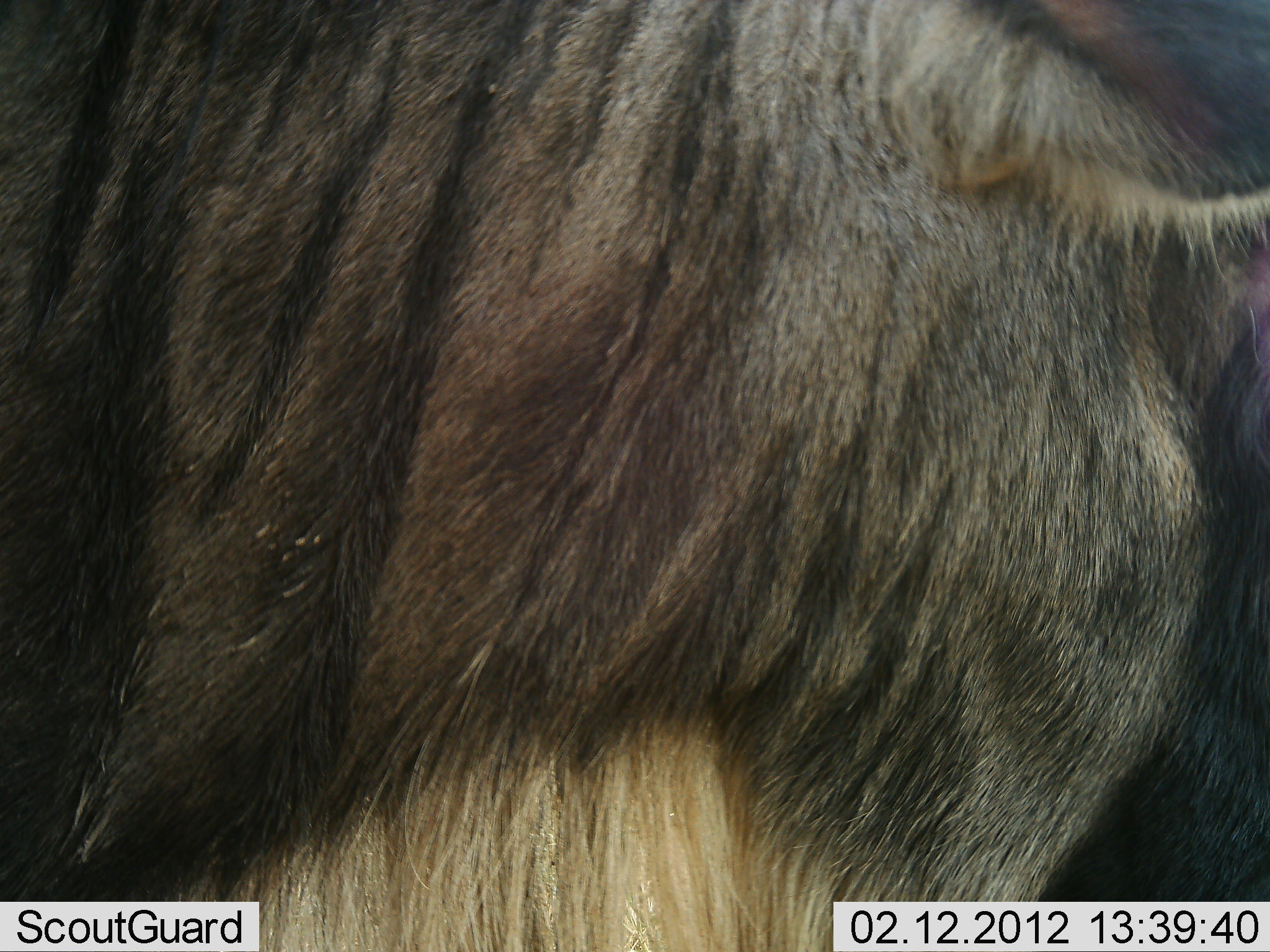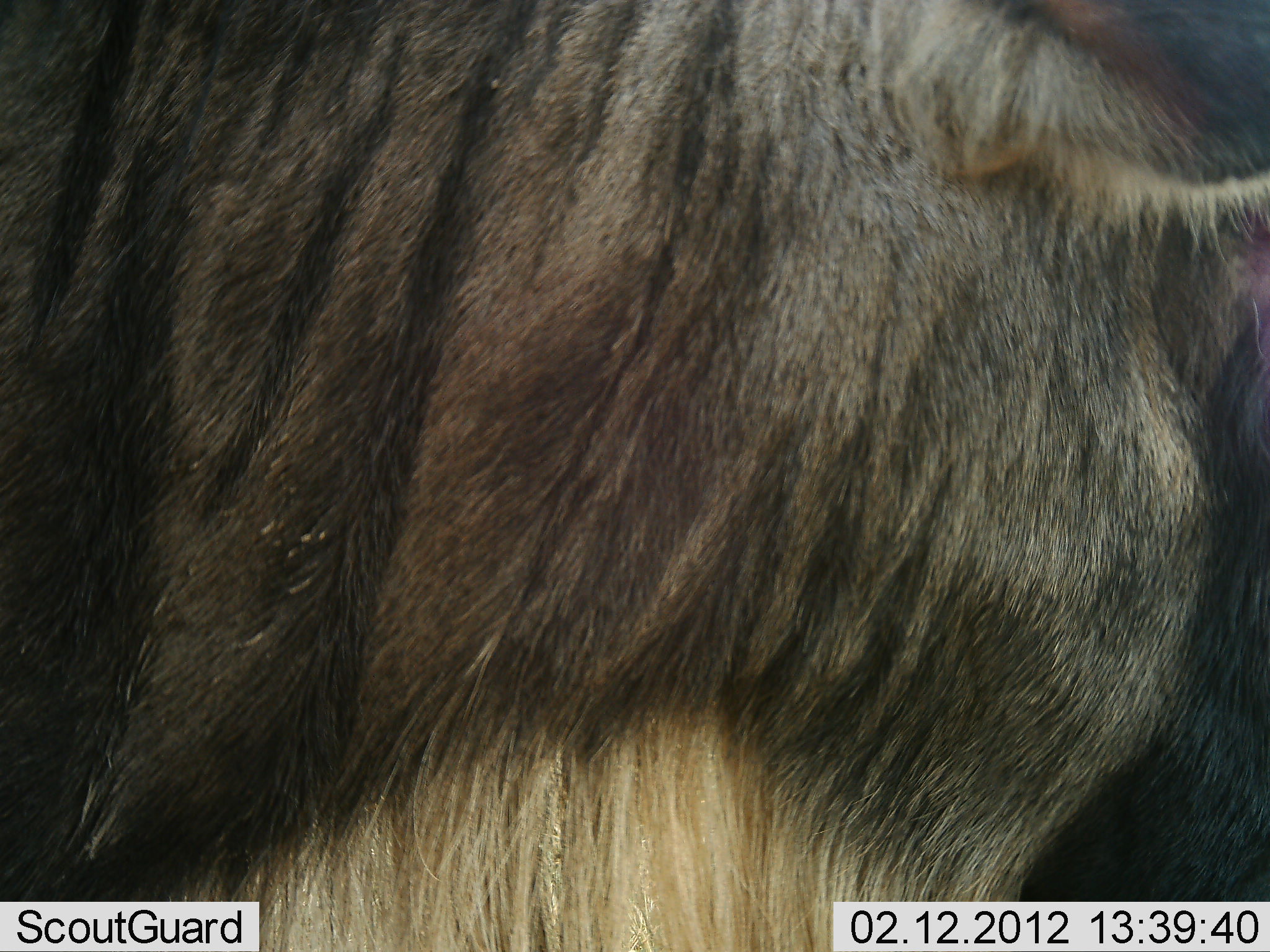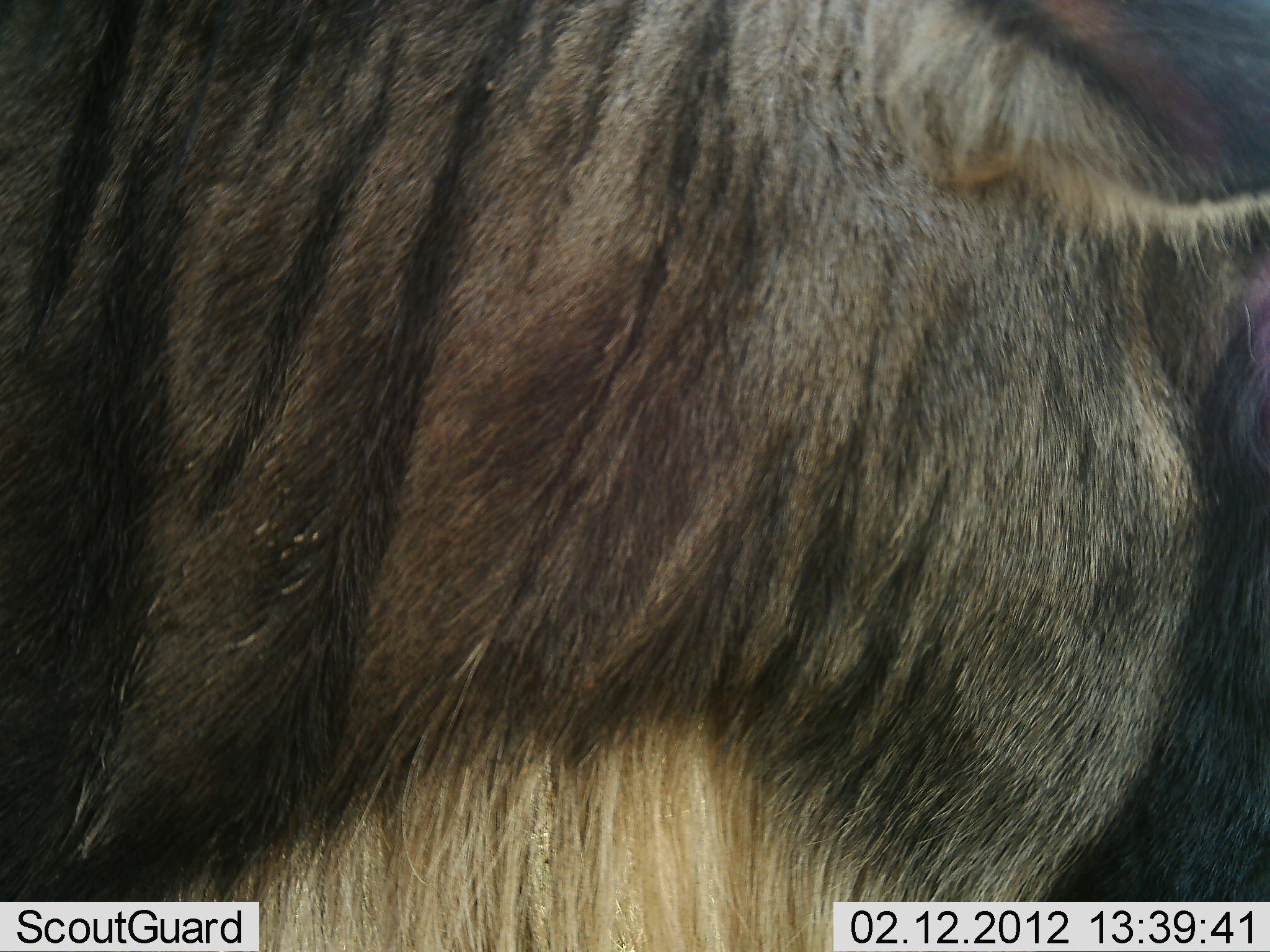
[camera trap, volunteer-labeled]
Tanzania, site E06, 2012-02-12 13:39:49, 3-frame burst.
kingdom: Animalia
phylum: Chordata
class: Mammalia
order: Artiodactyla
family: Bovidae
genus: Connochaetes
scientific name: Connochaetes taurinus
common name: blue wildebeest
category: wildebeest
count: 1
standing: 92%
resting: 0%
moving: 0%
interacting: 0%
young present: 0%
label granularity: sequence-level